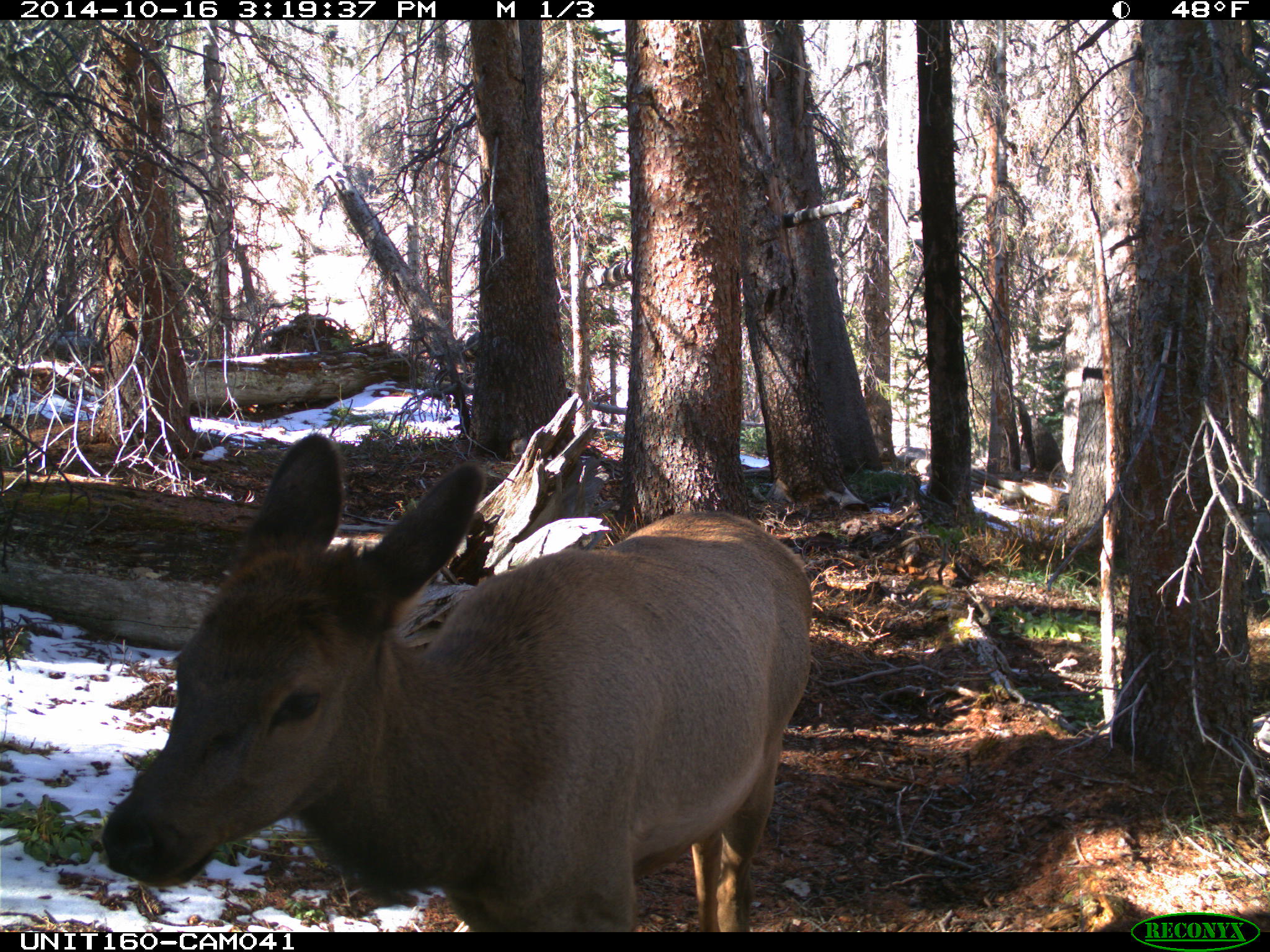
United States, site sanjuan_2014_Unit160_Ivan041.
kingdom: Animalia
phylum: Chordata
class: Mammalia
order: Artiodactyla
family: Cervidae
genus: Cervus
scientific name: Cervus elaphus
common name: red deer